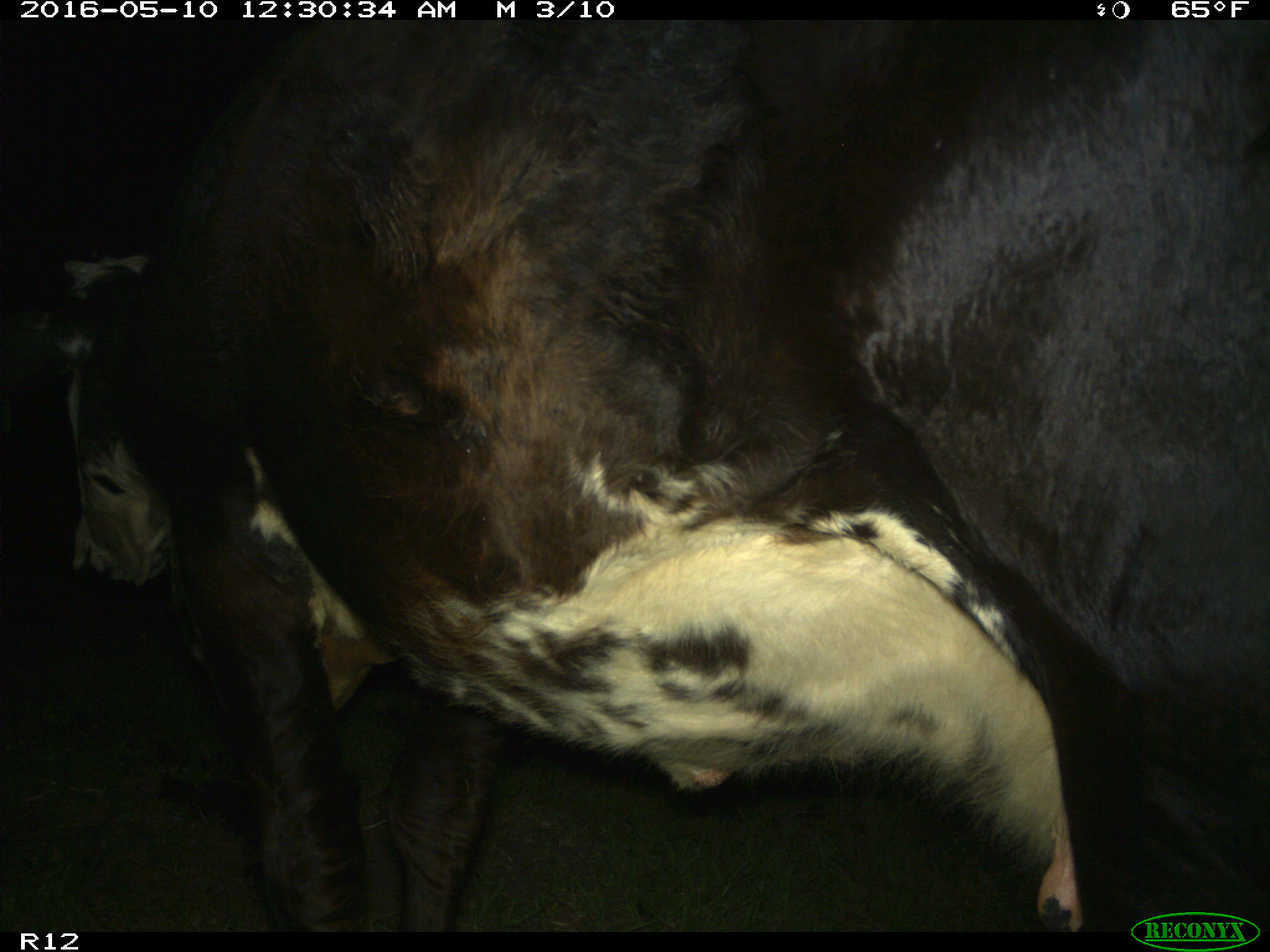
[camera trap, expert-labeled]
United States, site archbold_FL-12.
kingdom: Animalia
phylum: Chordata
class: Mammalia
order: Artiodactyla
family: Bovidae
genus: Bos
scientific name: Bos taurus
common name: domestic cow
Bos taurus (domestic cow).